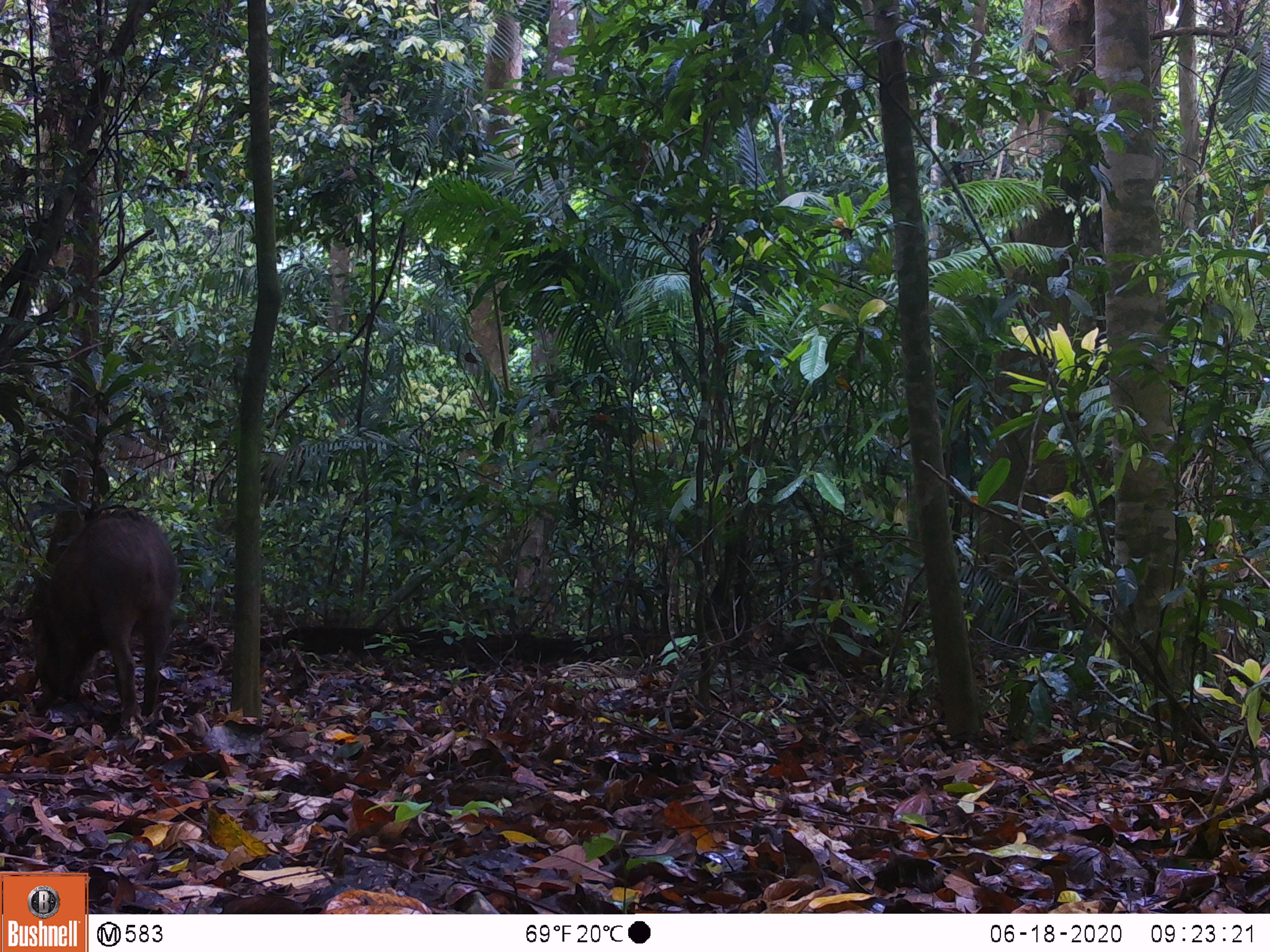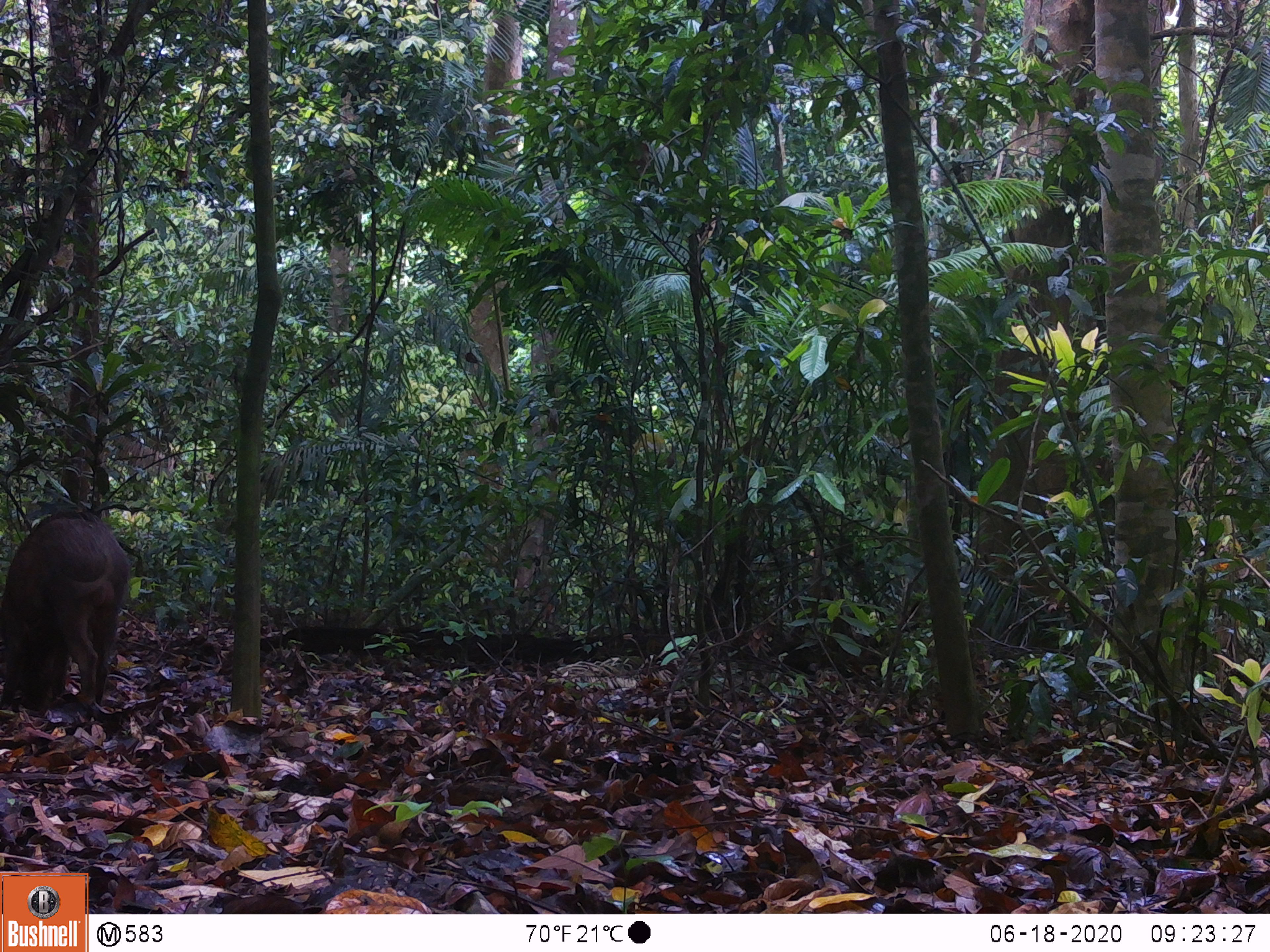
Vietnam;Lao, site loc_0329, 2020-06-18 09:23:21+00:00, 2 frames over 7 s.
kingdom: Animalia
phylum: Chordata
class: Mammalia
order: Artiodactyla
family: Suidae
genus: Sus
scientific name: Sus scrofa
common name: eurasian wild pig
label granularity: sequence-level